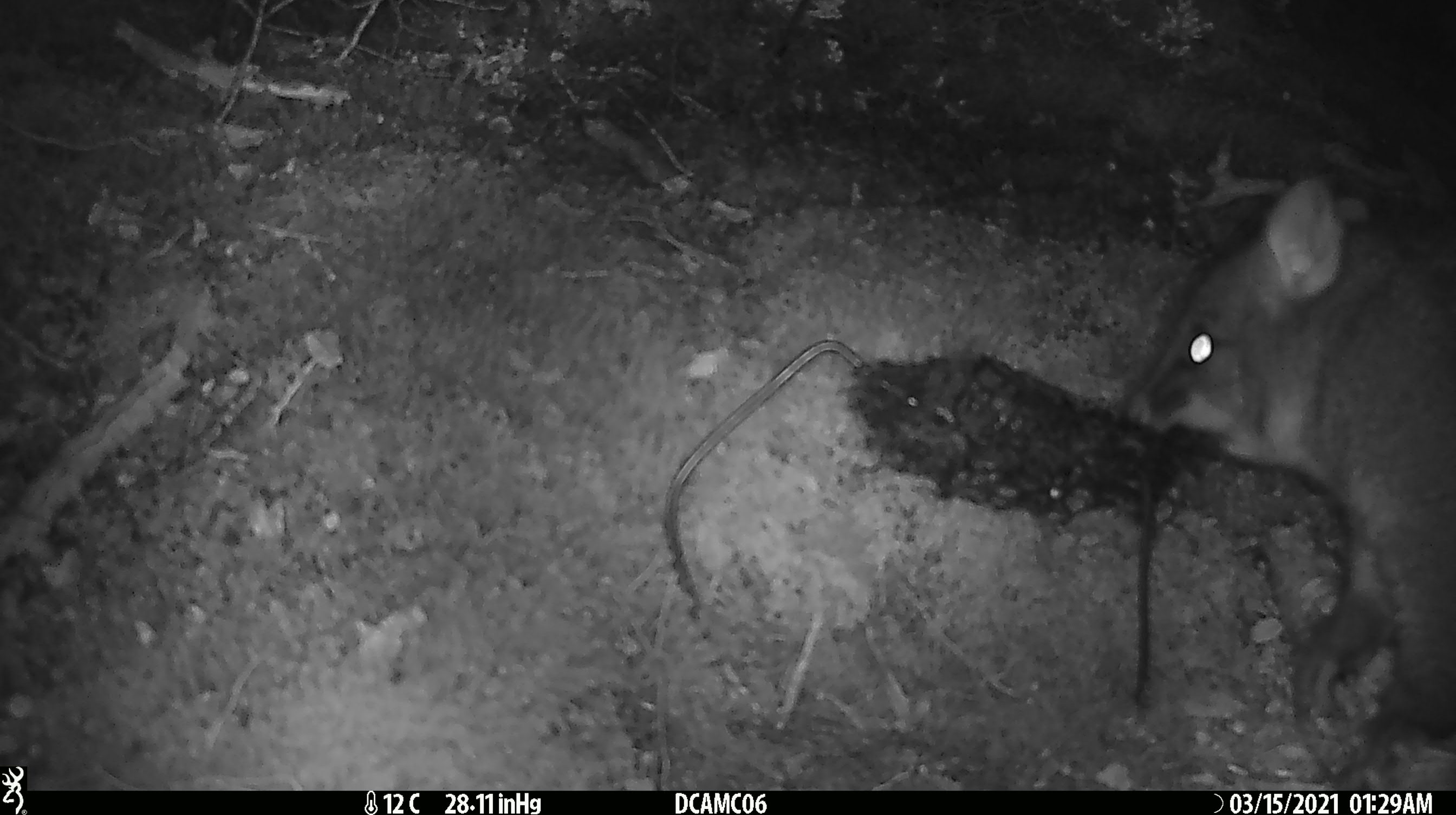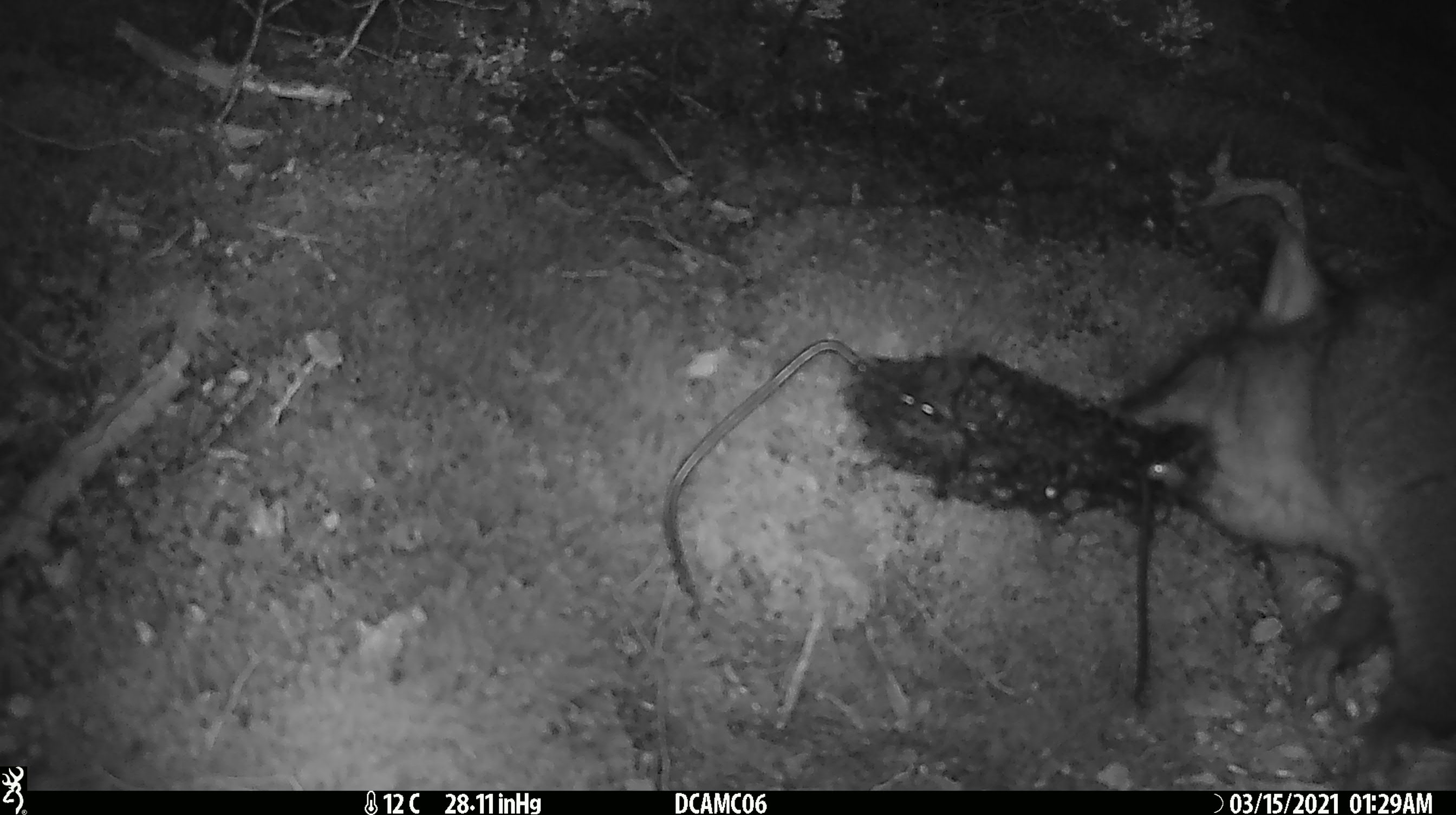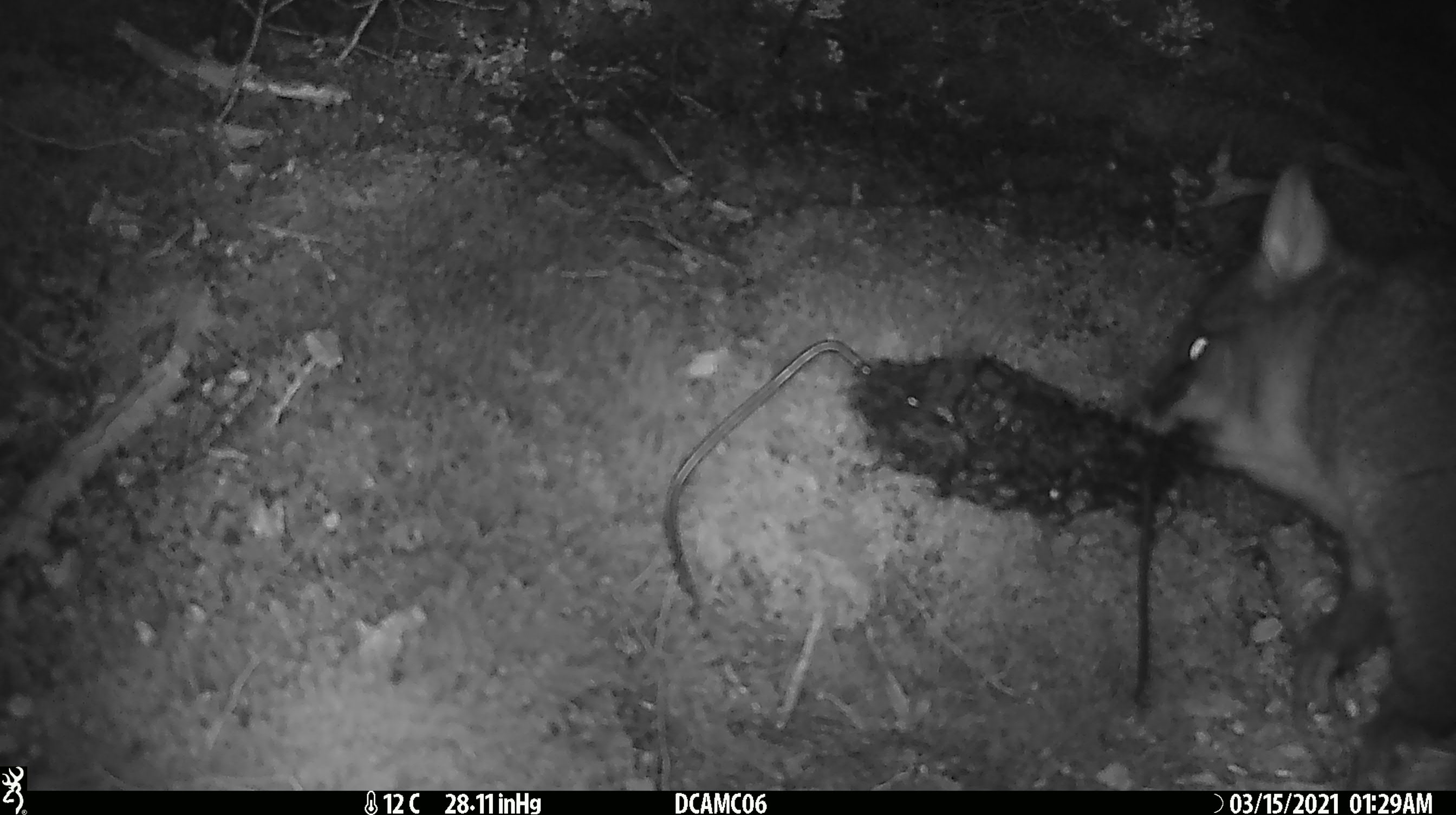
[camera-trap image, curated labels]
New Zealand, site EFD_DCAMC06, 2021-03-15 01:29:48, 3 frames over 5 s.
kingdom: Animalia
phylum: Chordata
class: Mammalia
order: Diprotodontia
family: Phalangeridae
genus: Trichosurus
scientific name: Trichosurus vulpecula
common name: common brushtail possum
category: possum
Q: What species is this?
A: Possum (common brushtail possum) (Trichosurus vulpecula).